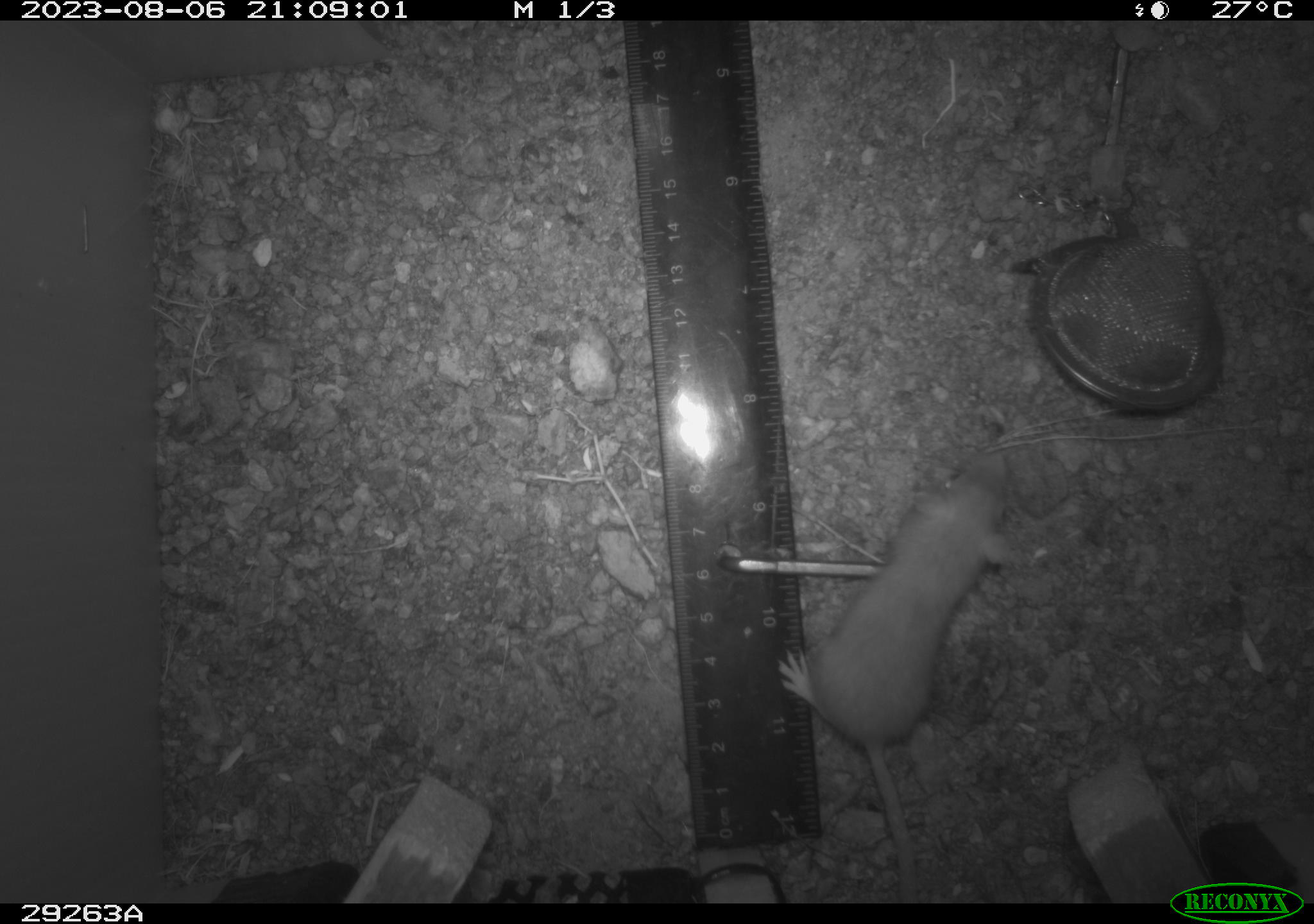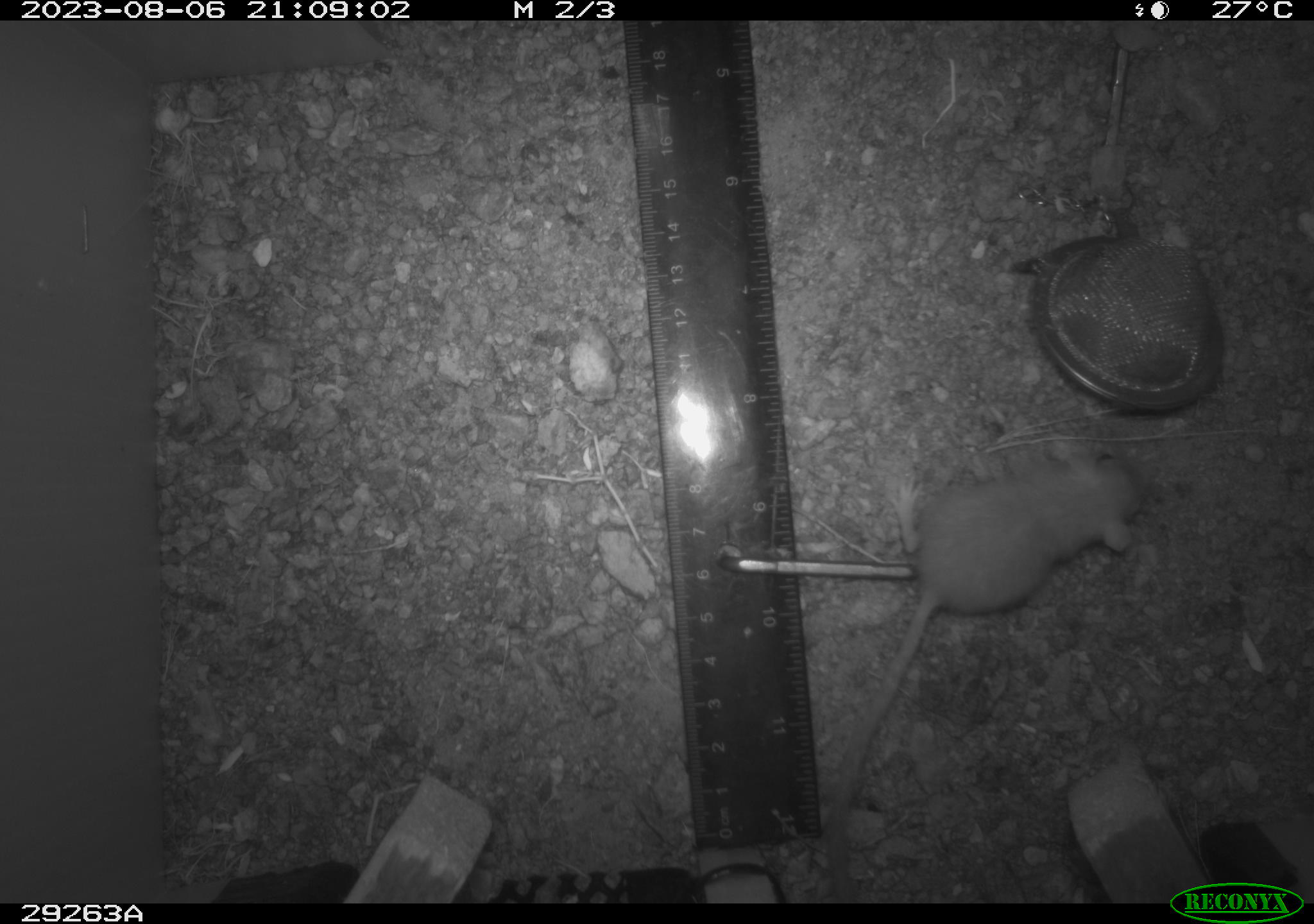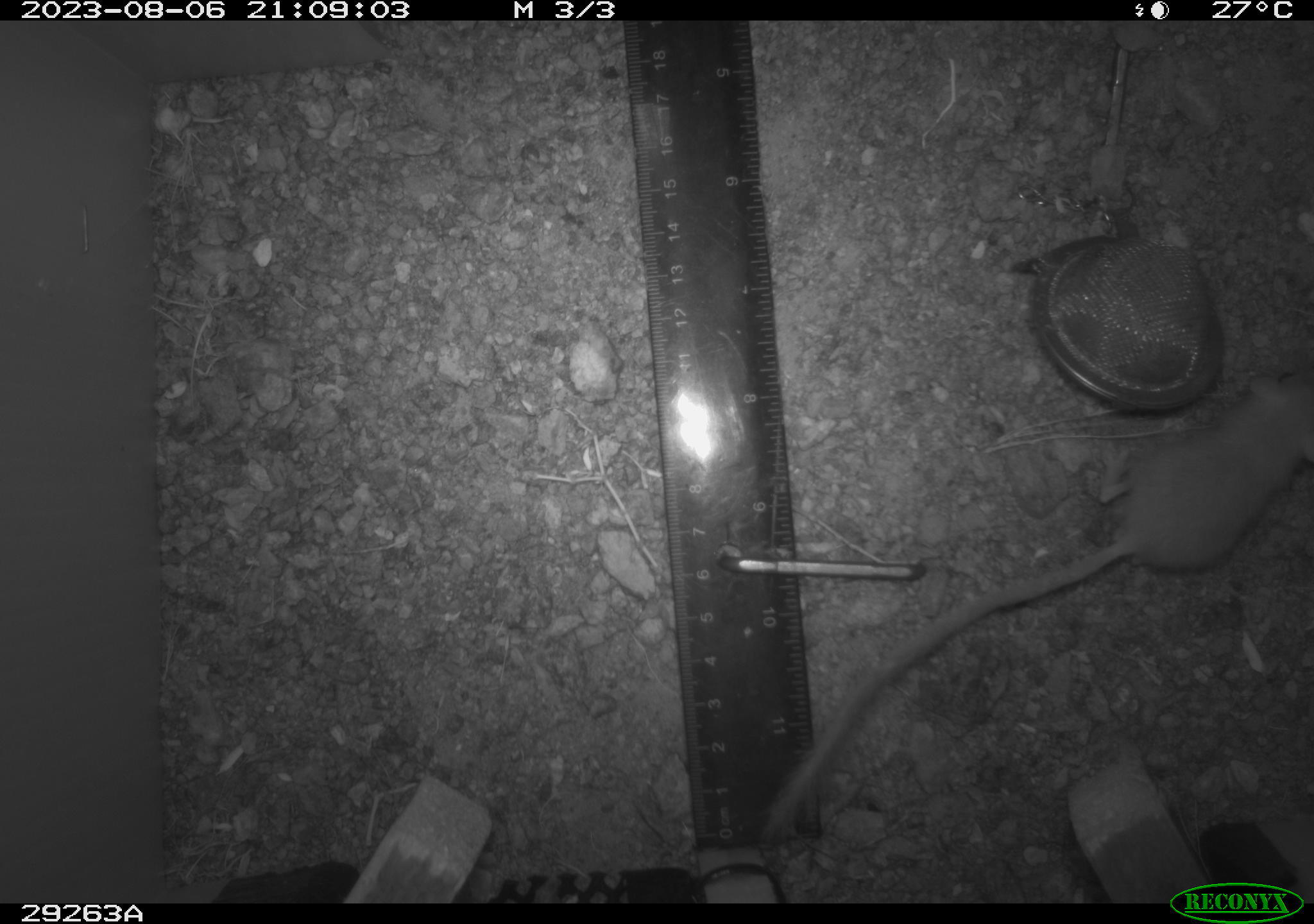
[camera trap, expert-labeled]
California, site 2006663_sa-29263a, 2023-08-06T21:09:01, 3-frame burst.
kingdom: Animalia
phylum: Chordata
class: Mammalia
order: Rodentia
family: Heteromyidae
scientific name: Heteromyidae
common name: kangaroo rats and pocket mice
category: heteromyidae family